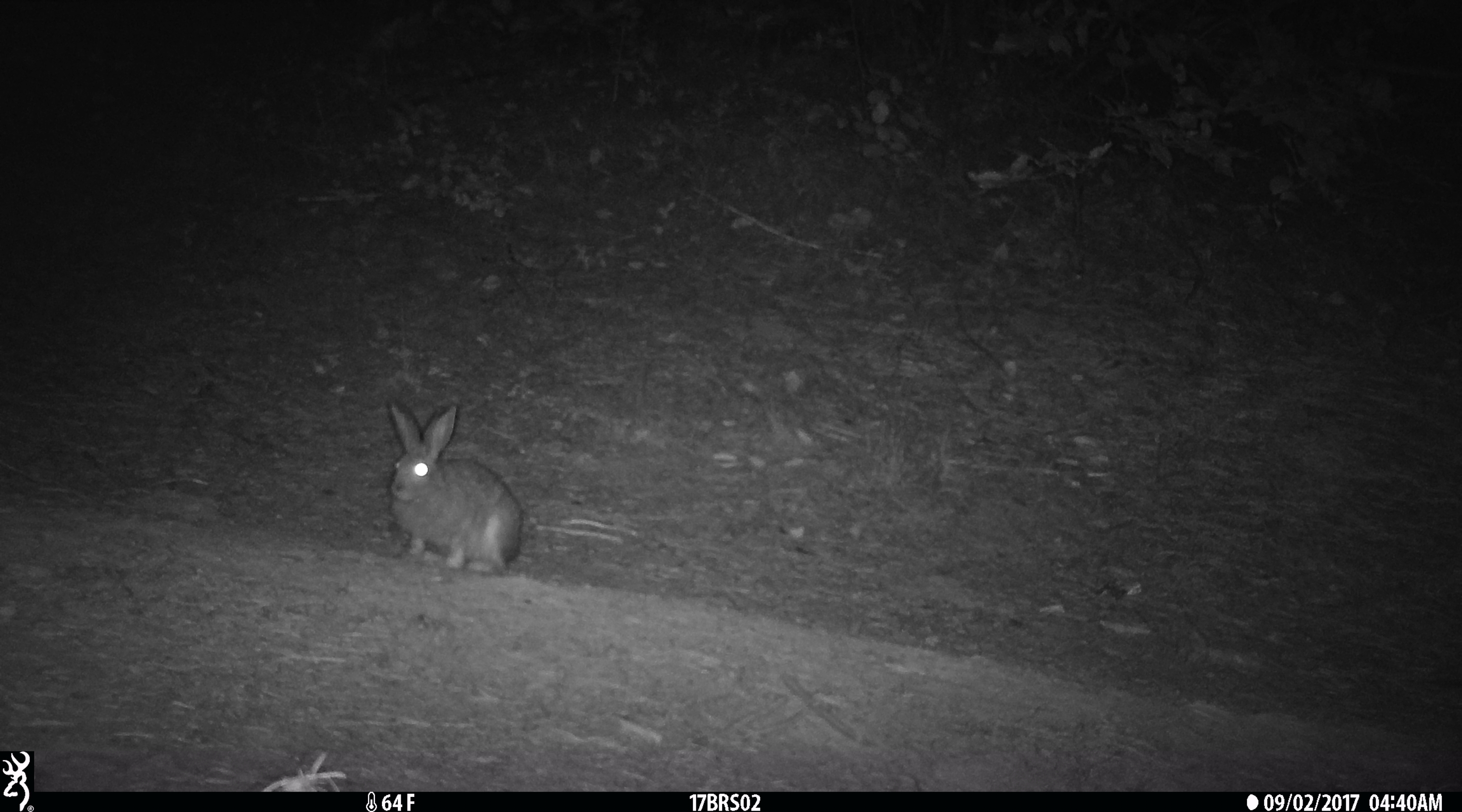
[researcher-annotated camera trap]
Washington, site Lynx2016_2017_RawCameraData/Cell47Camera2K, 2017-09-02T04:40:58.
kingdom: Animalia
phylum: Chordata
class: Mammalia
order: Lagomorpha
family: Leporidae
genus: Lepus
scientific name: Lepus americanus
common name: snowshoe hare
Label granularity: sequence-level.